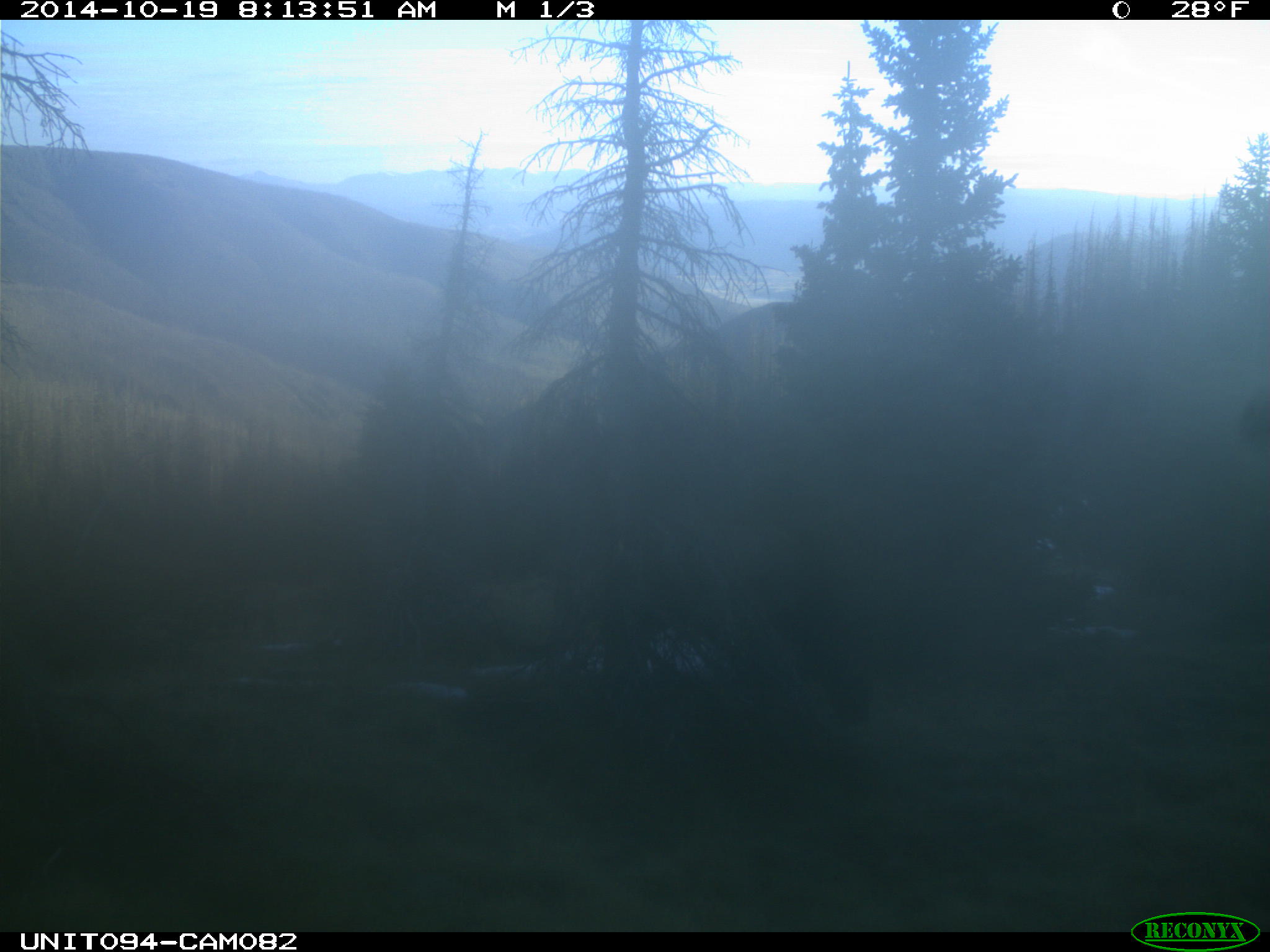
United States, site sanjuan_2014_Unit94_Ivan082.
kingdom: Animalia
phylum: Chordata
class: Mammalia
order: Artiodactyla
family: Cervidae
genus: Cervus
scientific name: Cervus elaphus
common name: red deer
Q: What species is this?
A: Cervus elaphus (red deer).